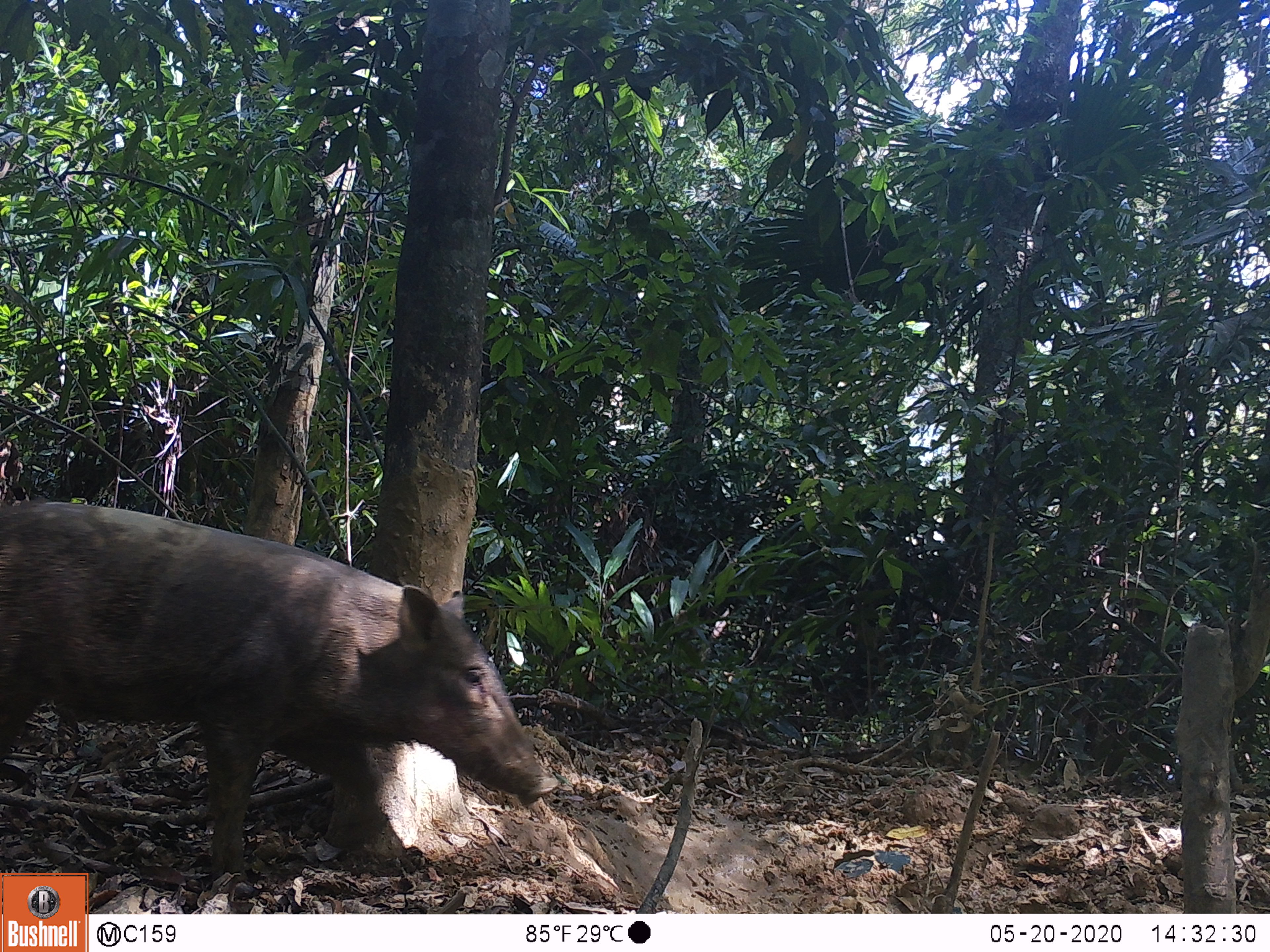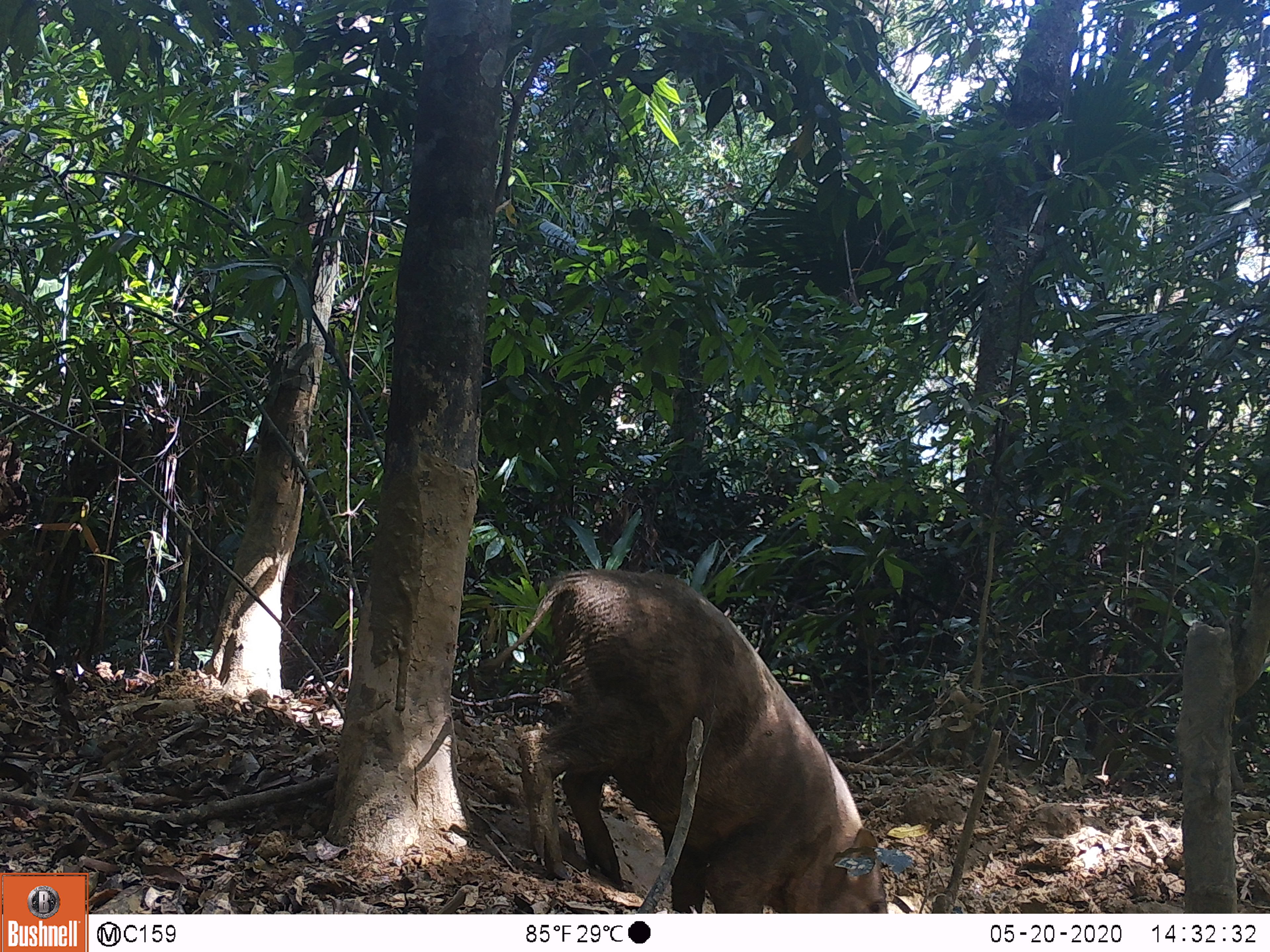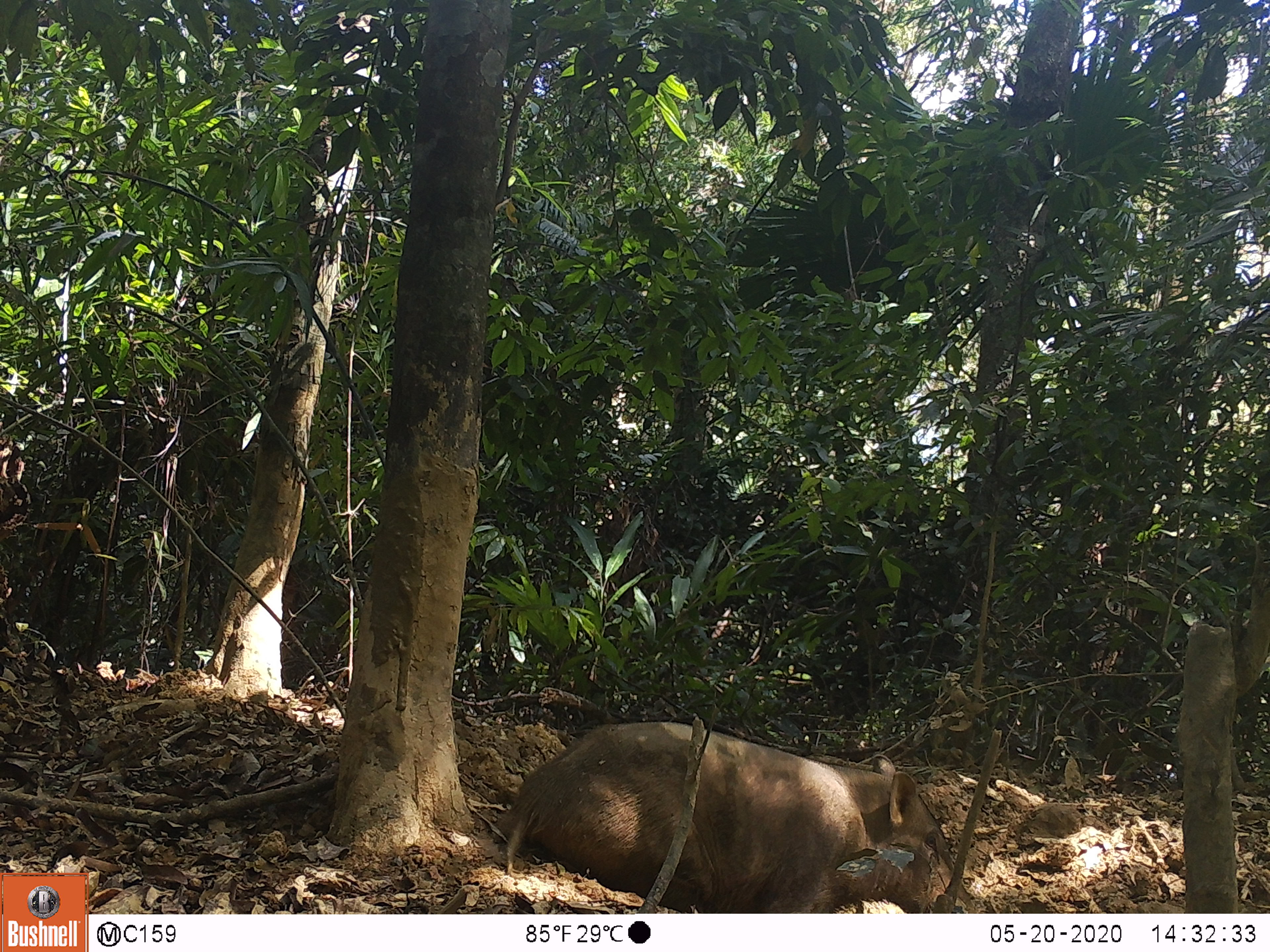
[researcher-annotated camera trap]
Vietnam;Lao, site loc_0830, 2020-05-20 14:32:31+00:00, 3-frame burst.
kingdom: Animalia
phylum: Chordata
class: Mammalia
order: Artiodactyla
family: Suidae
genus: Sus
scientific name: Sus scrofa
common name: eurasian wild pig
Eurasian wild pig (Sus scrofa). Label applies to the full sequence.